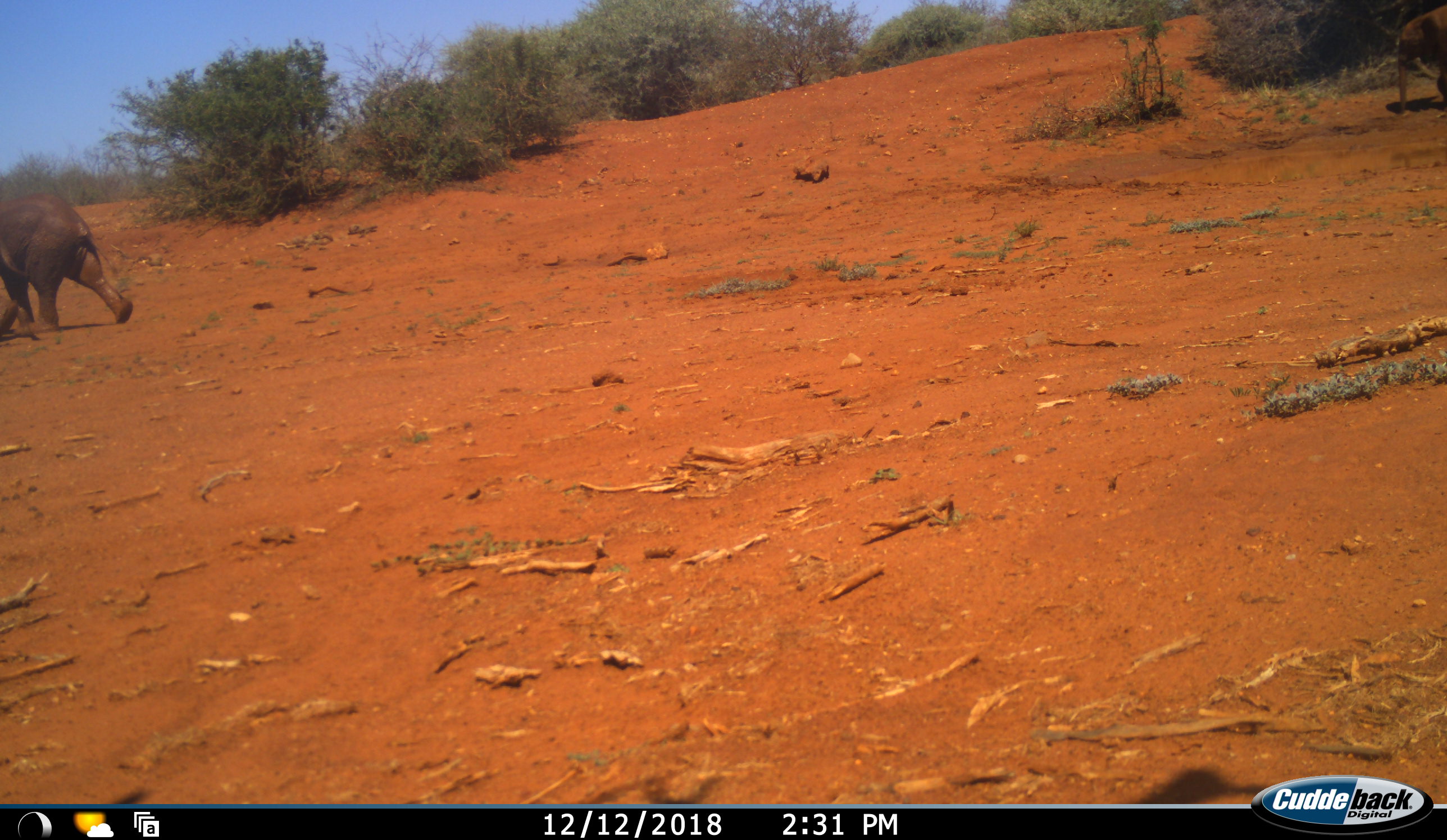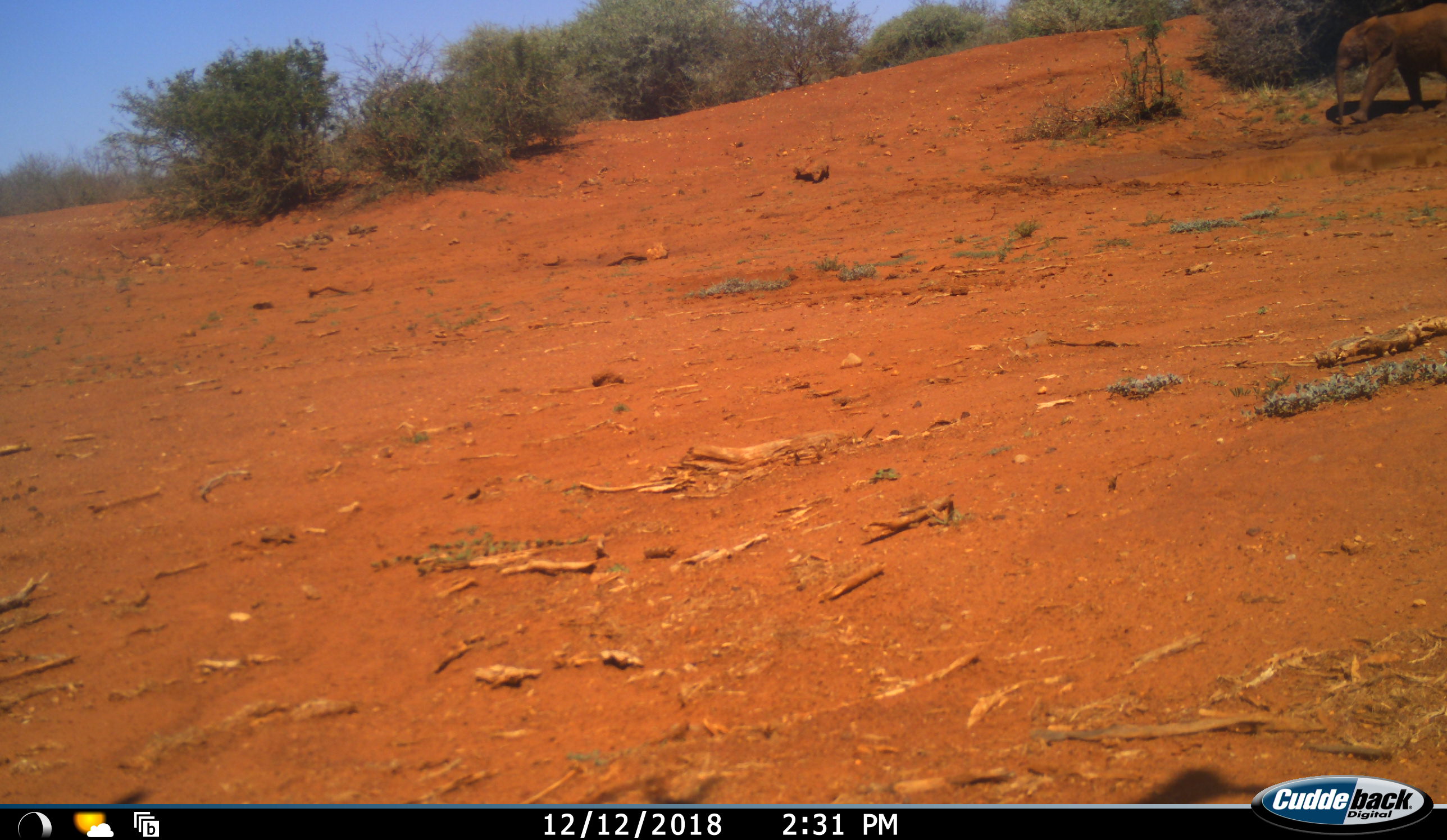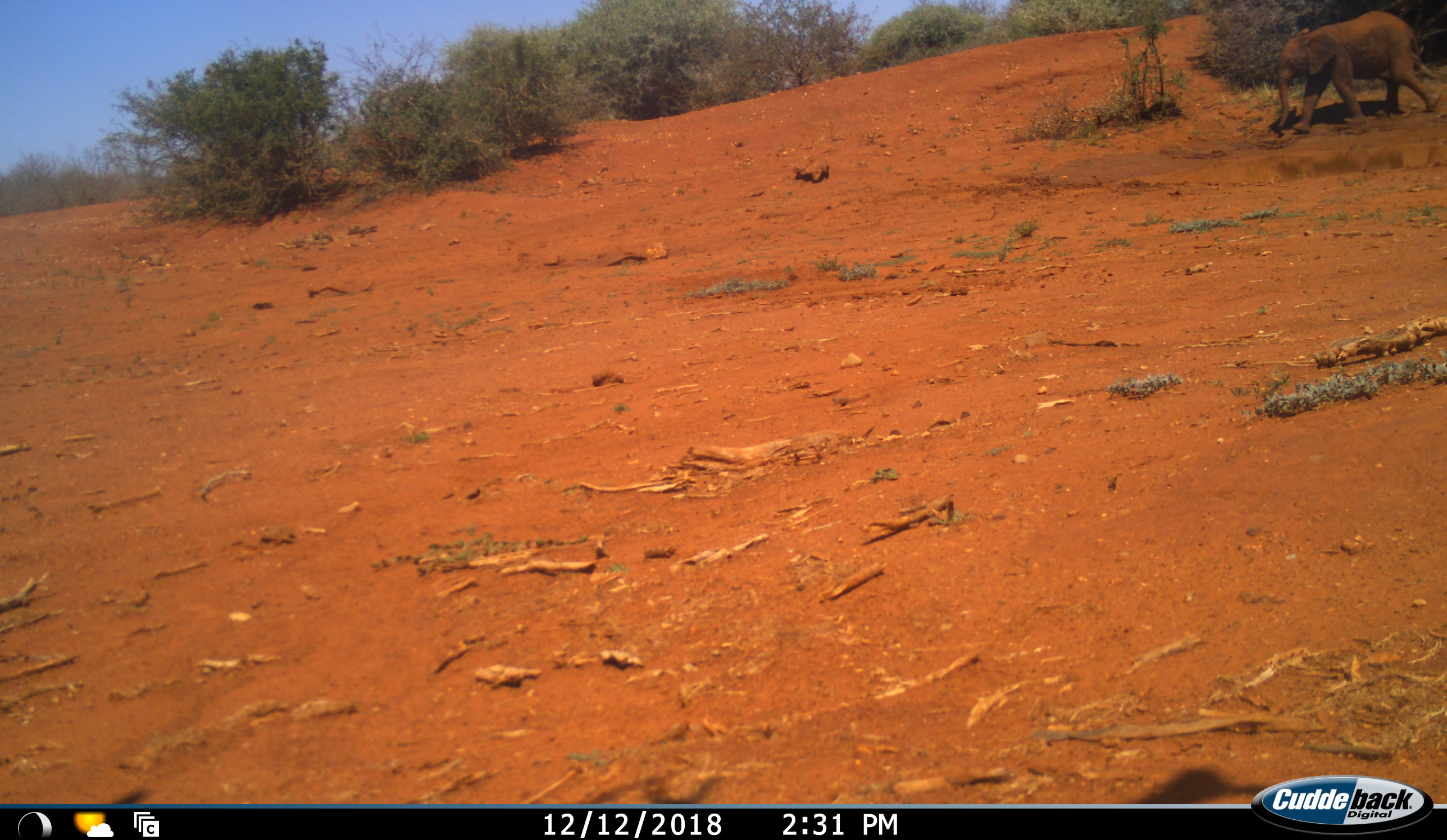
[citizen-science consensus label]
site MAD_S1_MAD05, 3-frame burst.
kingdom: Animalia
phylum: Chordata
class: Mammalia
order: Proboscidea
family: Elephantidae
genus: Loxodonta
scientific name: Loxodonta africana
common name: african bush elephant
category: elephant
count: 2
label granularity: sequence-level